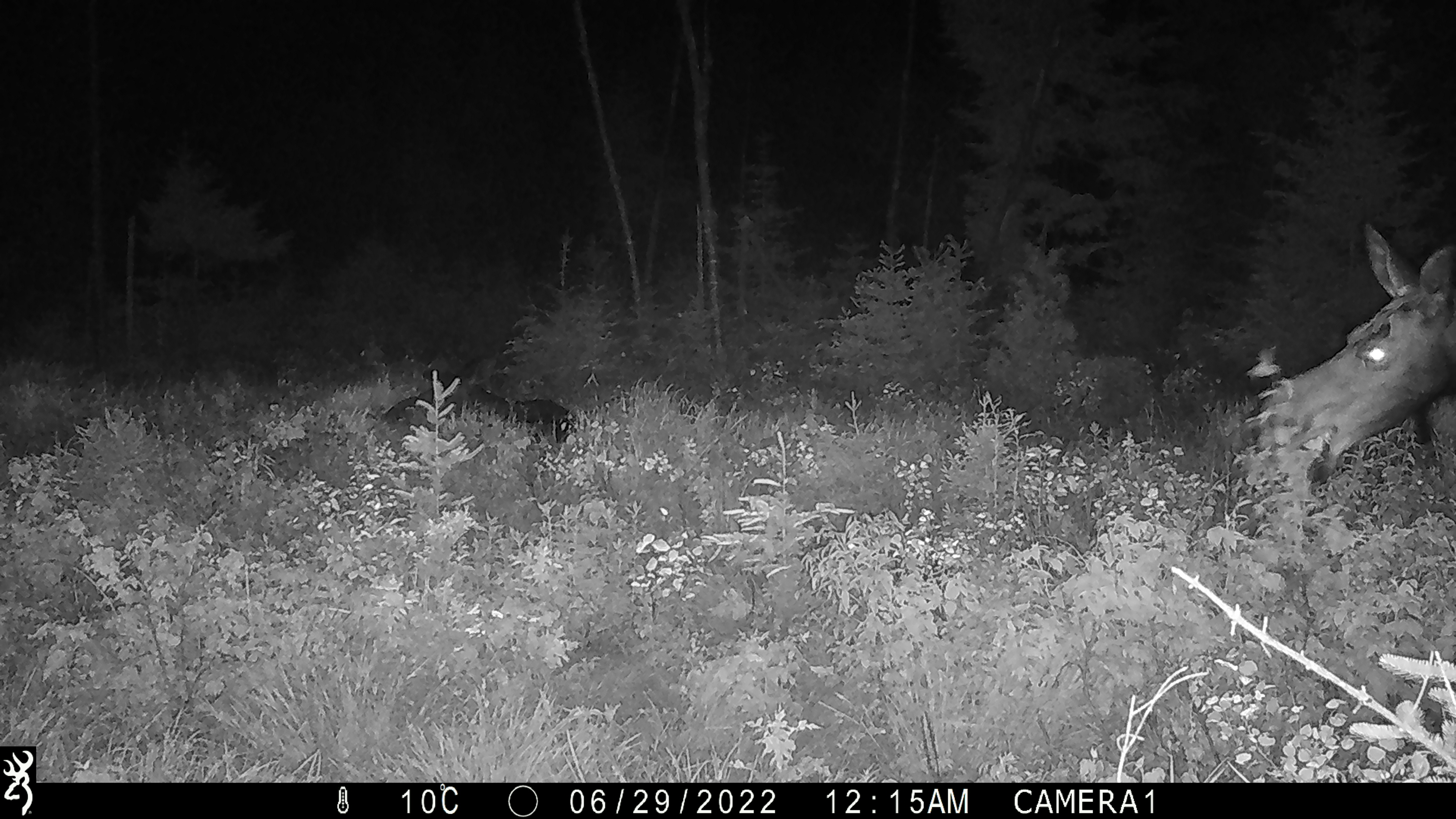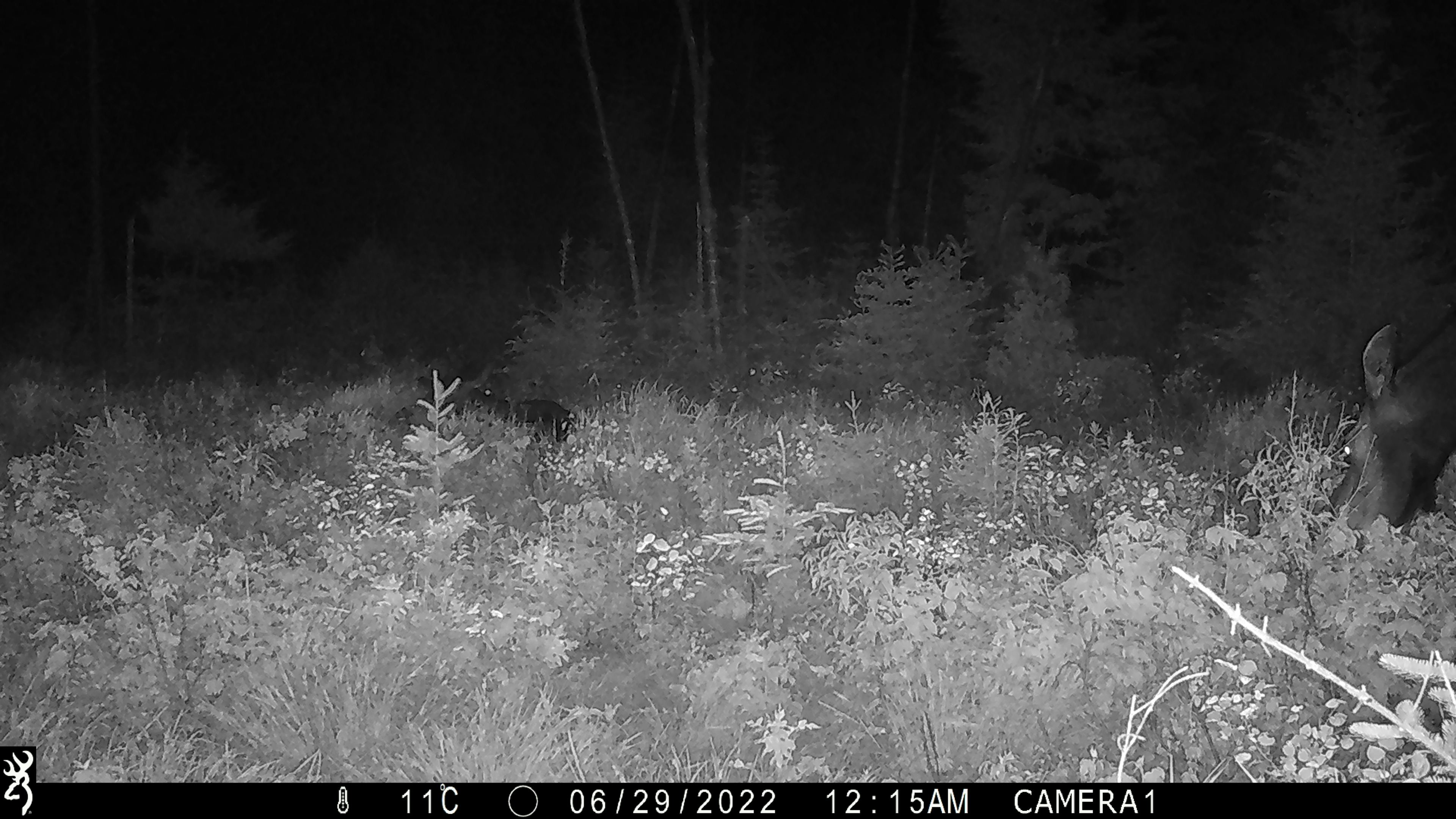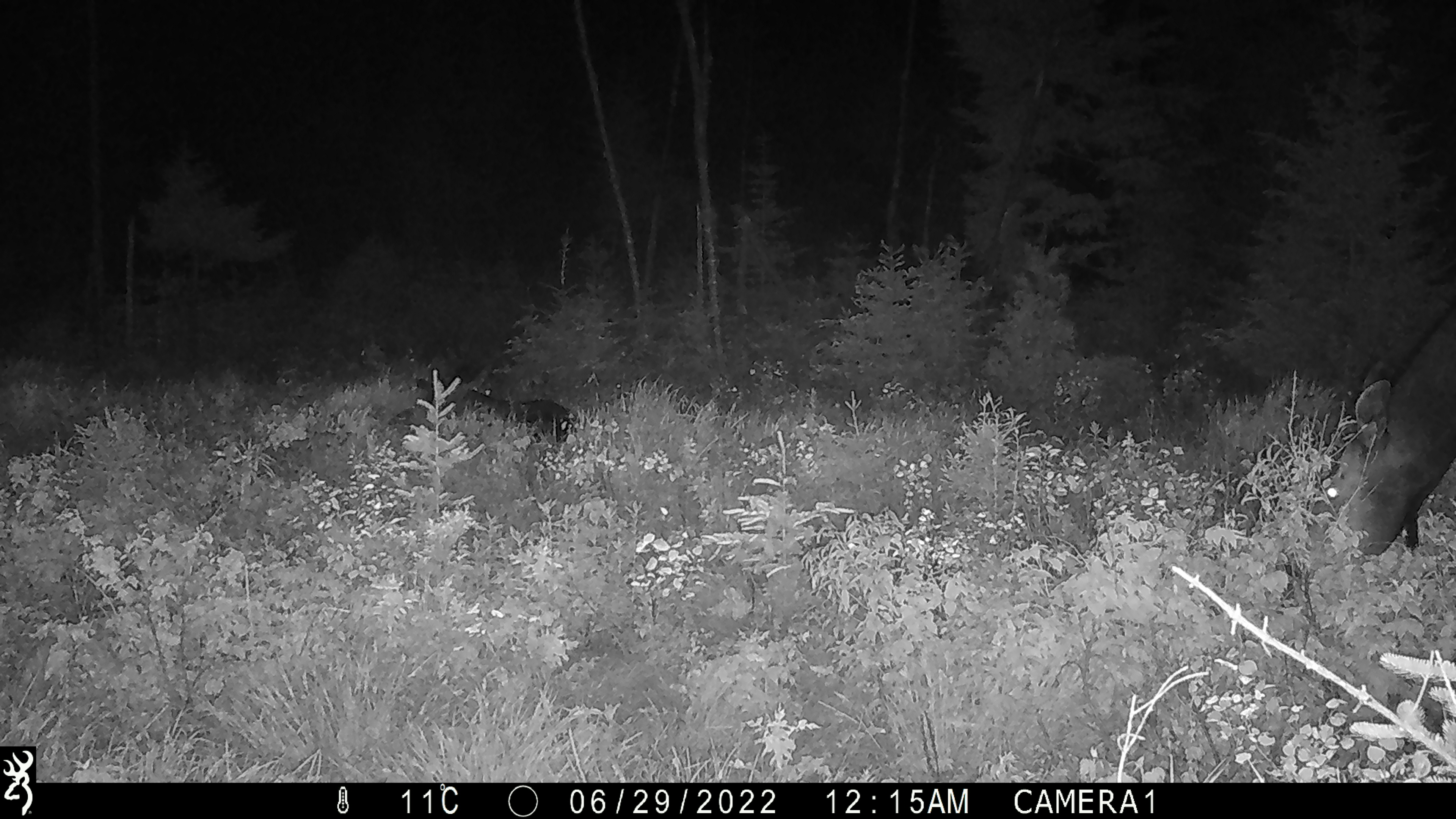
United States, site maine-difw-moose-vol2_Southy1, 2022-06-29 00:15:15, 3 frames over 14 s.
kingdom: Animalia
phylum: Chordata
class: Mammalia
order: Artiodactyla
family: Cervidae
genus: Alces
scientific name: Alces alces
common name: moose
Moose (Alces alces).